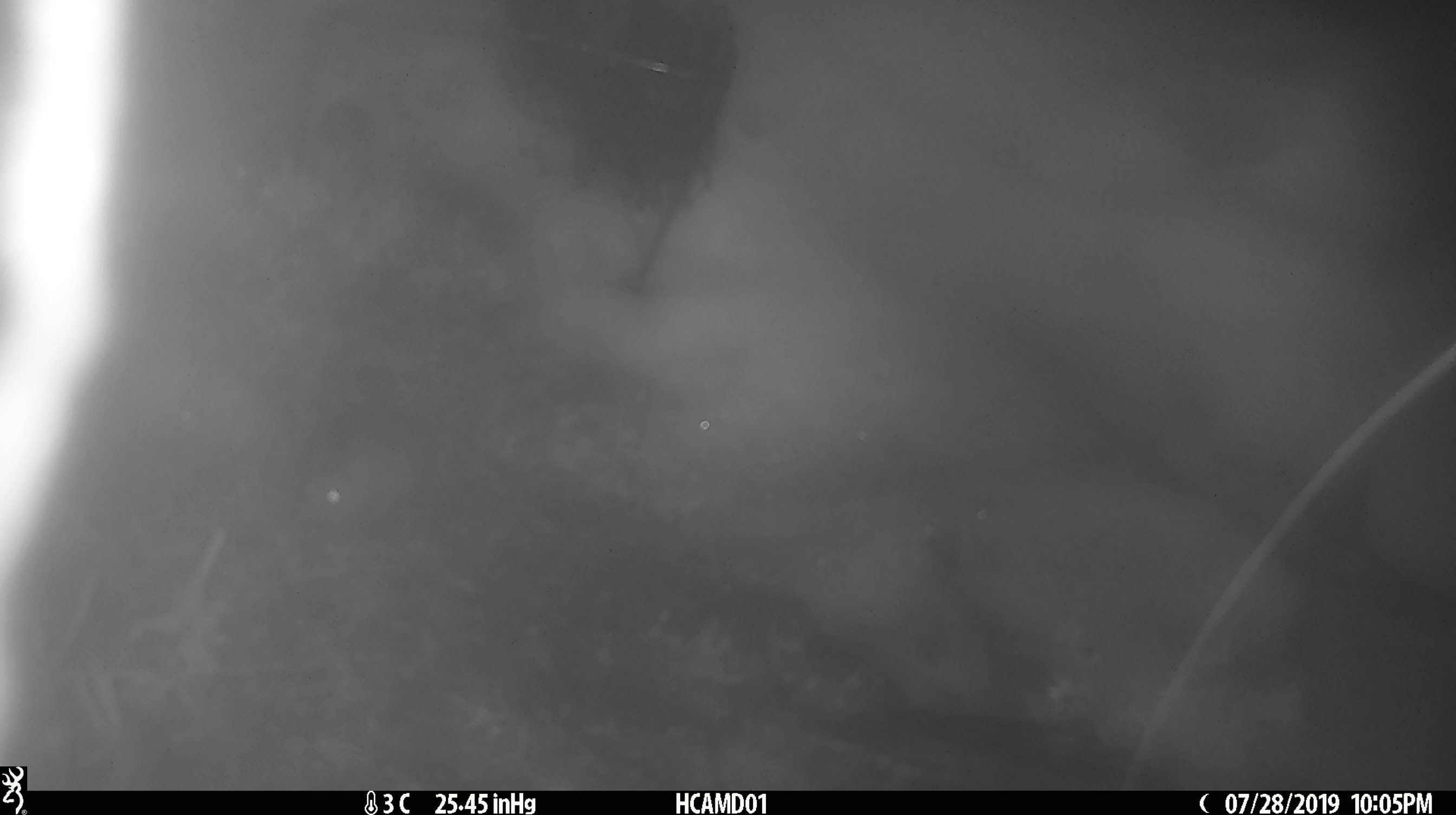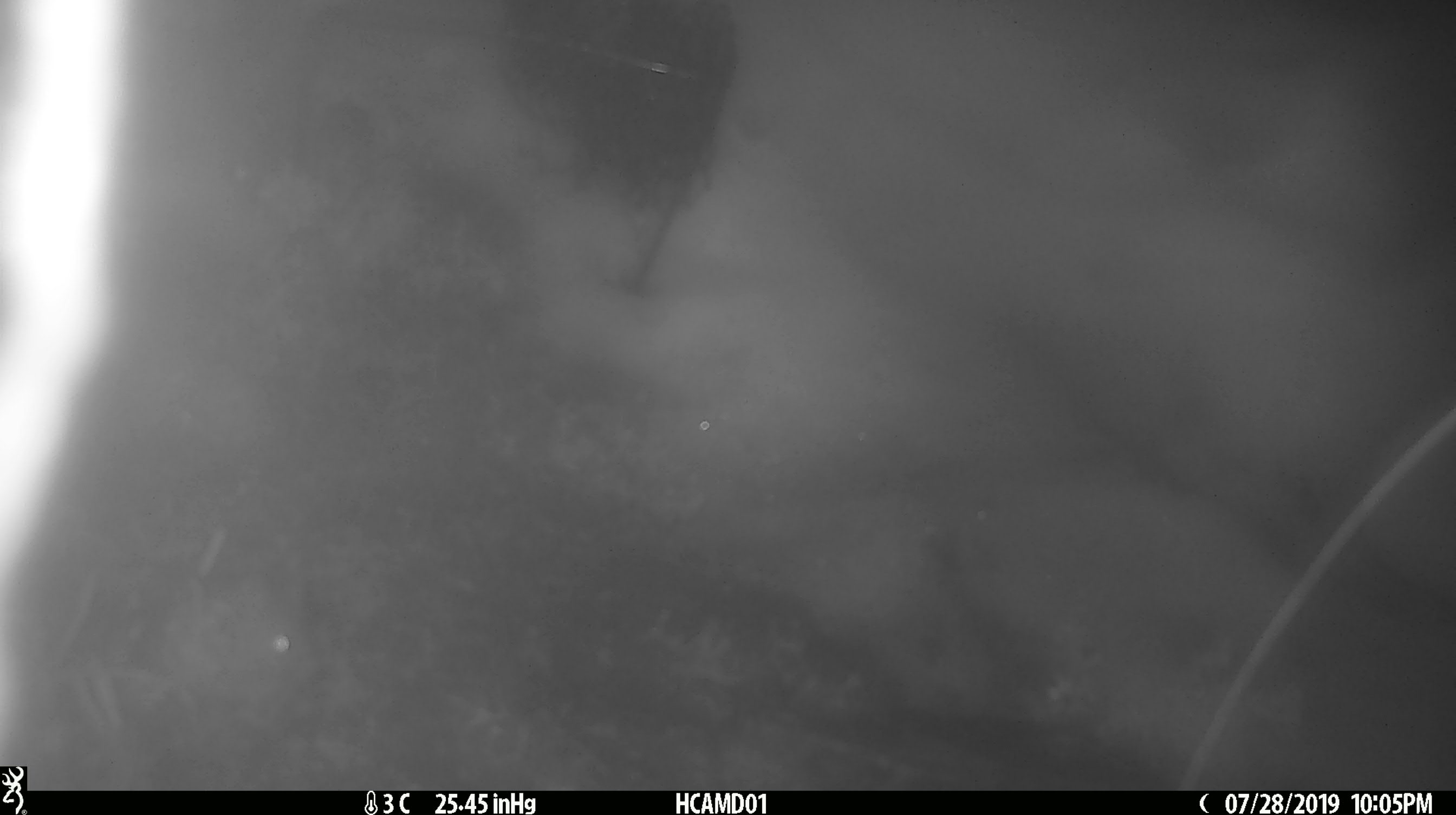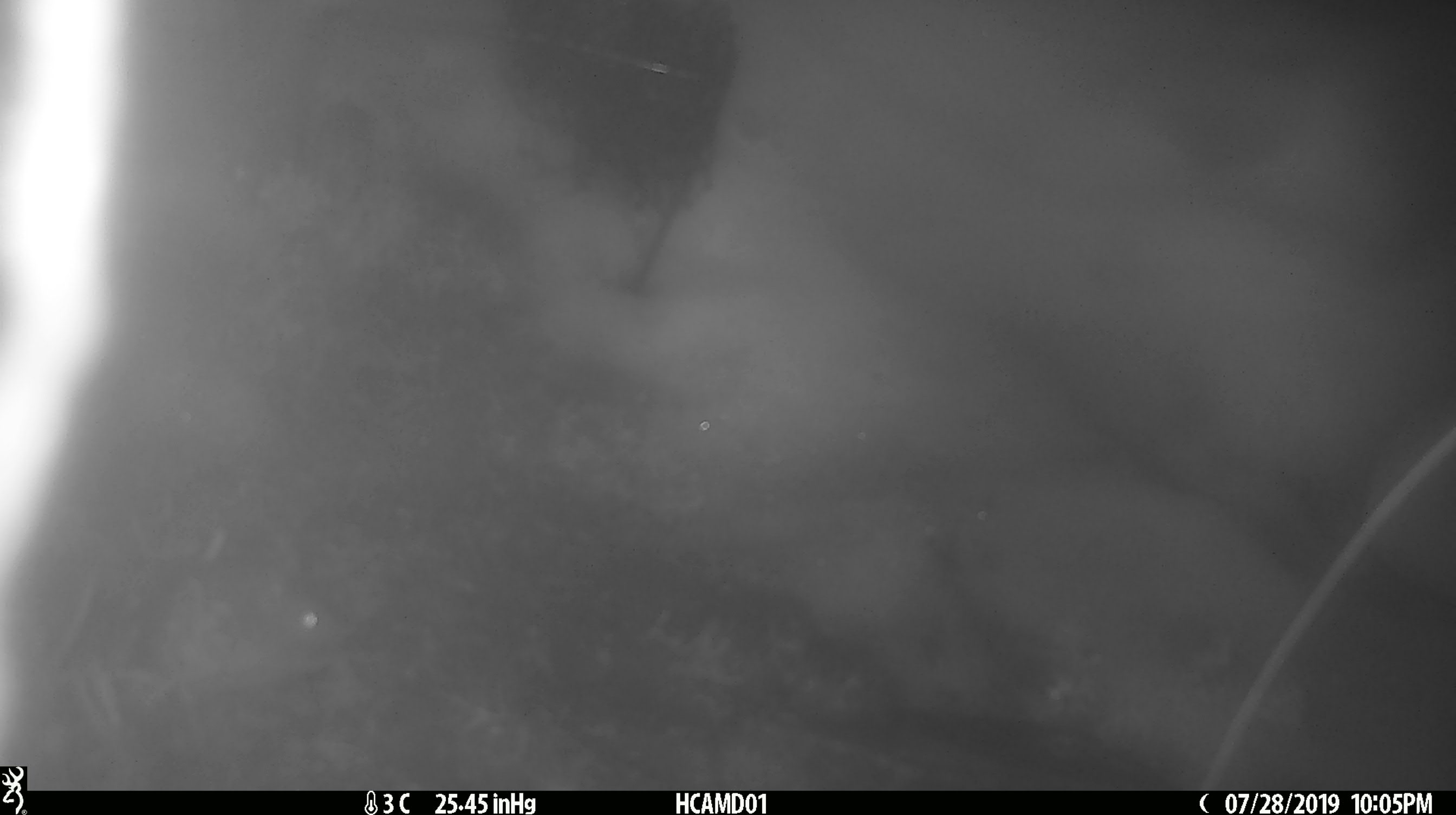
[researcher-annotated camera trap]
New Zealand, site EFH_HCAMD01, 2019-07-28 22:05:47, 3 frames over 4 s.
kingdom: Animalia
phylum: Chordata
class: Mammalia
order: Rodentia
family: Muridae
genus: Mus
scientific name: Mus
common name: mouse